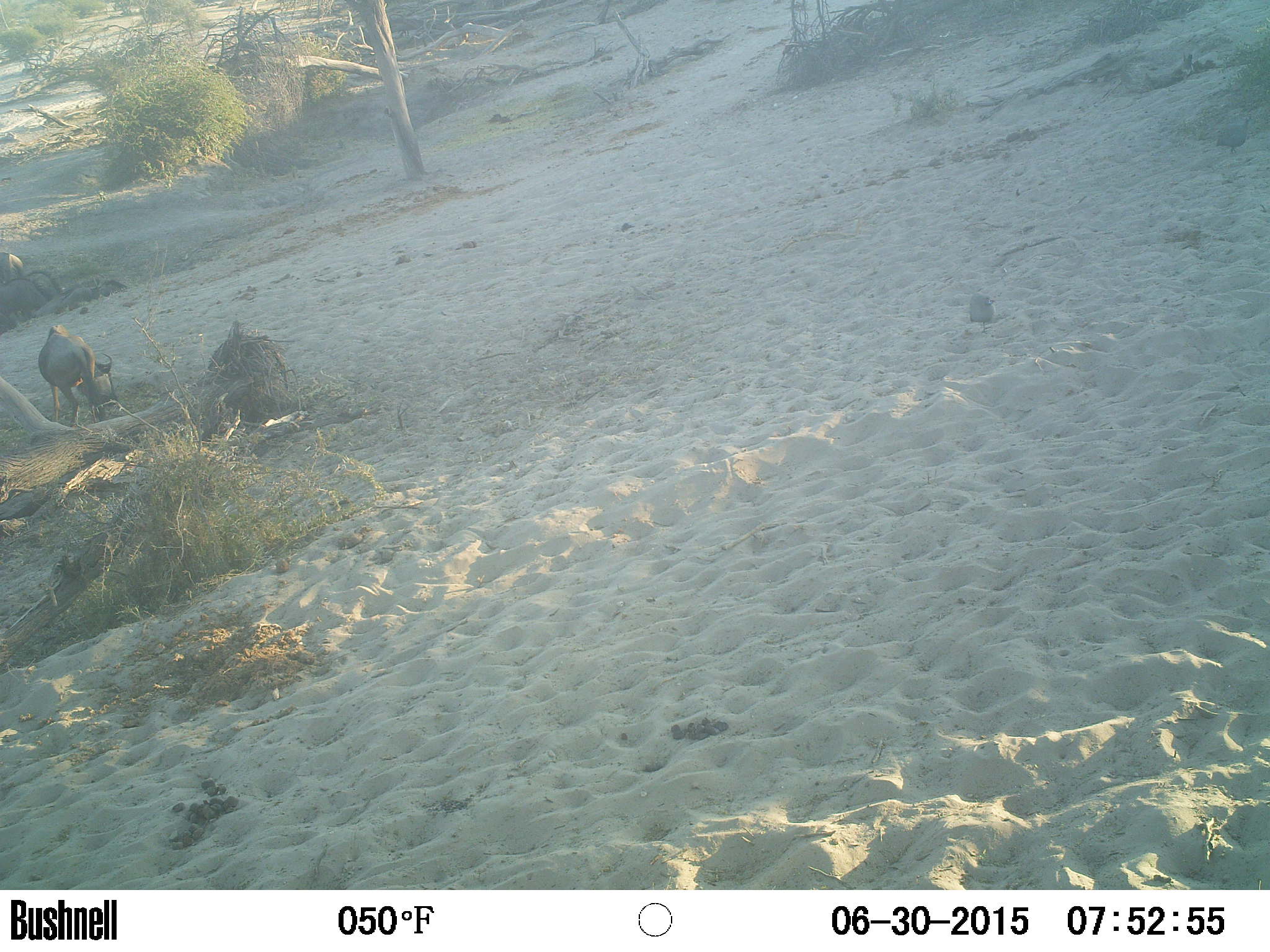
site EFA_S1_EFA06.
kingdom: Animalia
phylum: Chordata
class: Mammalia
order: Artiodactyla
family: Bovidae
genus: Connochaetes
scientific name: Connochaetes taurinus taurinus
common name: blue wildebeest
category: wildebeestblue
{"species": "wildebeestblue (blue wildebeest) (Connochaetes taurinus taurinus)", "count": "2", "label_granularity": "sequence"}